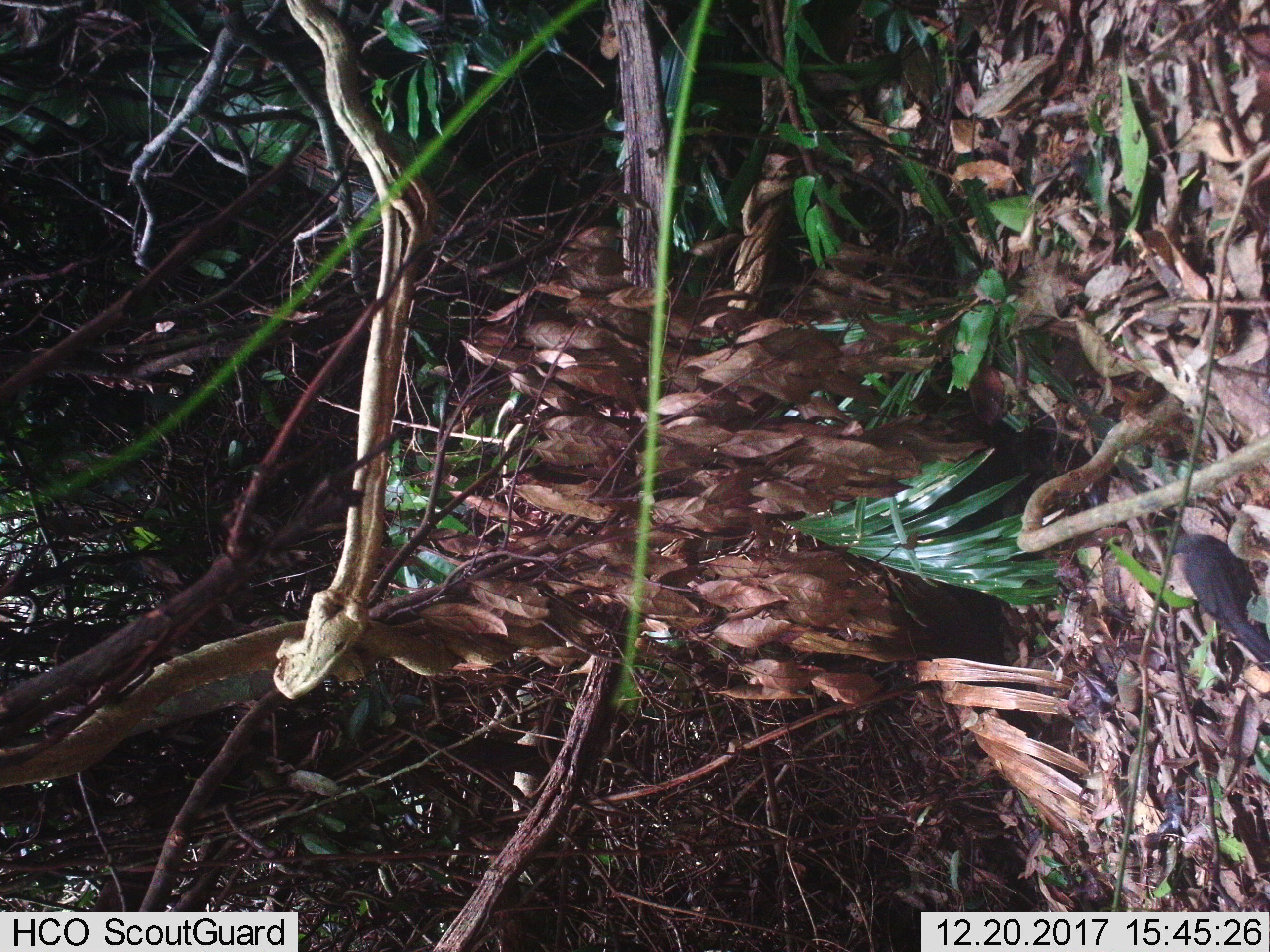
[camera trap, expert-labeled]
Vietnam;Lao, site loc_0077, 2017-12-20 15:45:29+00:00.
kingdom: Animalia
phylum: Chordata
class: Aves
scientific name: Aves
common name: bird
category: unidentified bird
Unidentified bird (bird) (Aves). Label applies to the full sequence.